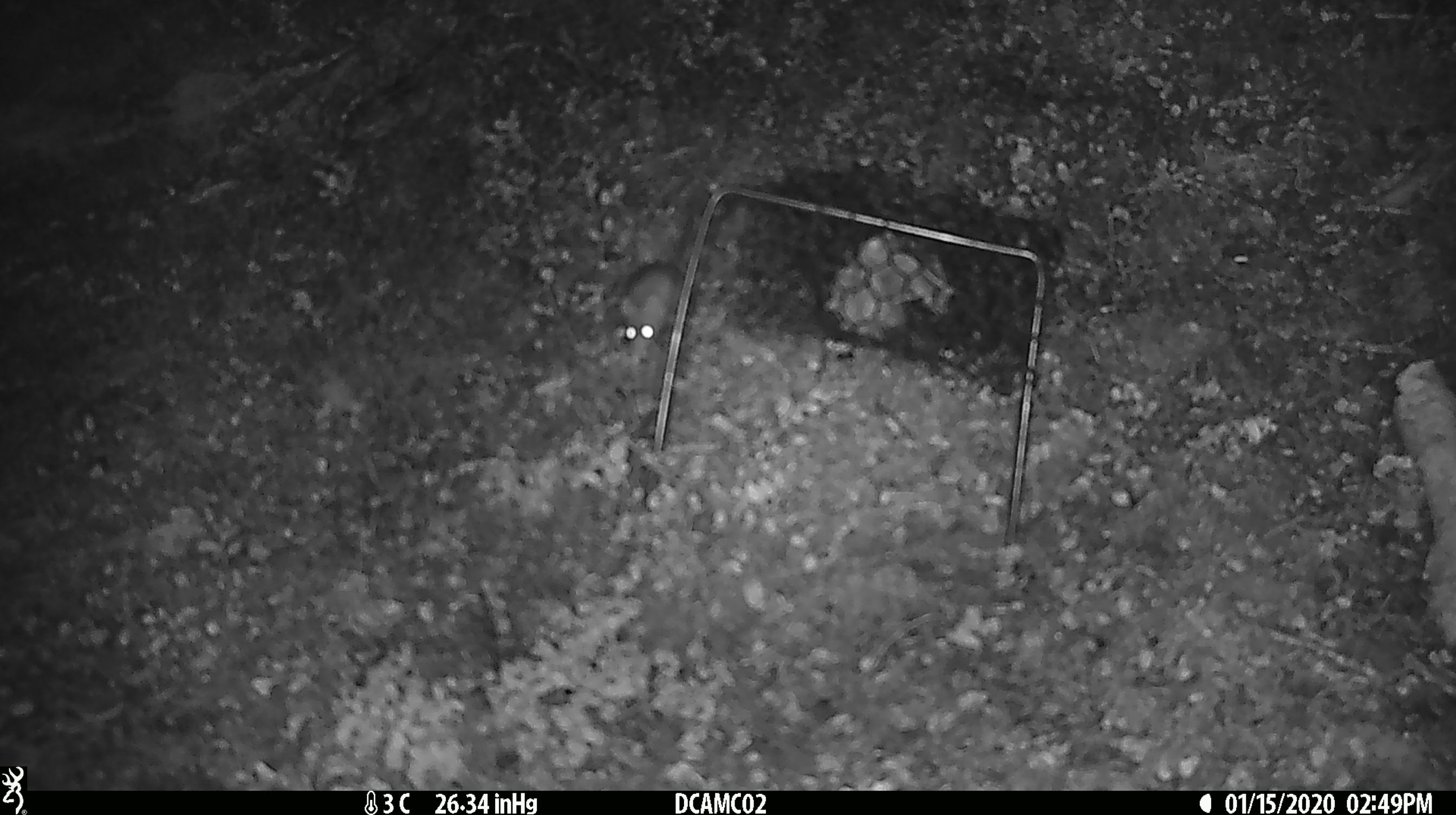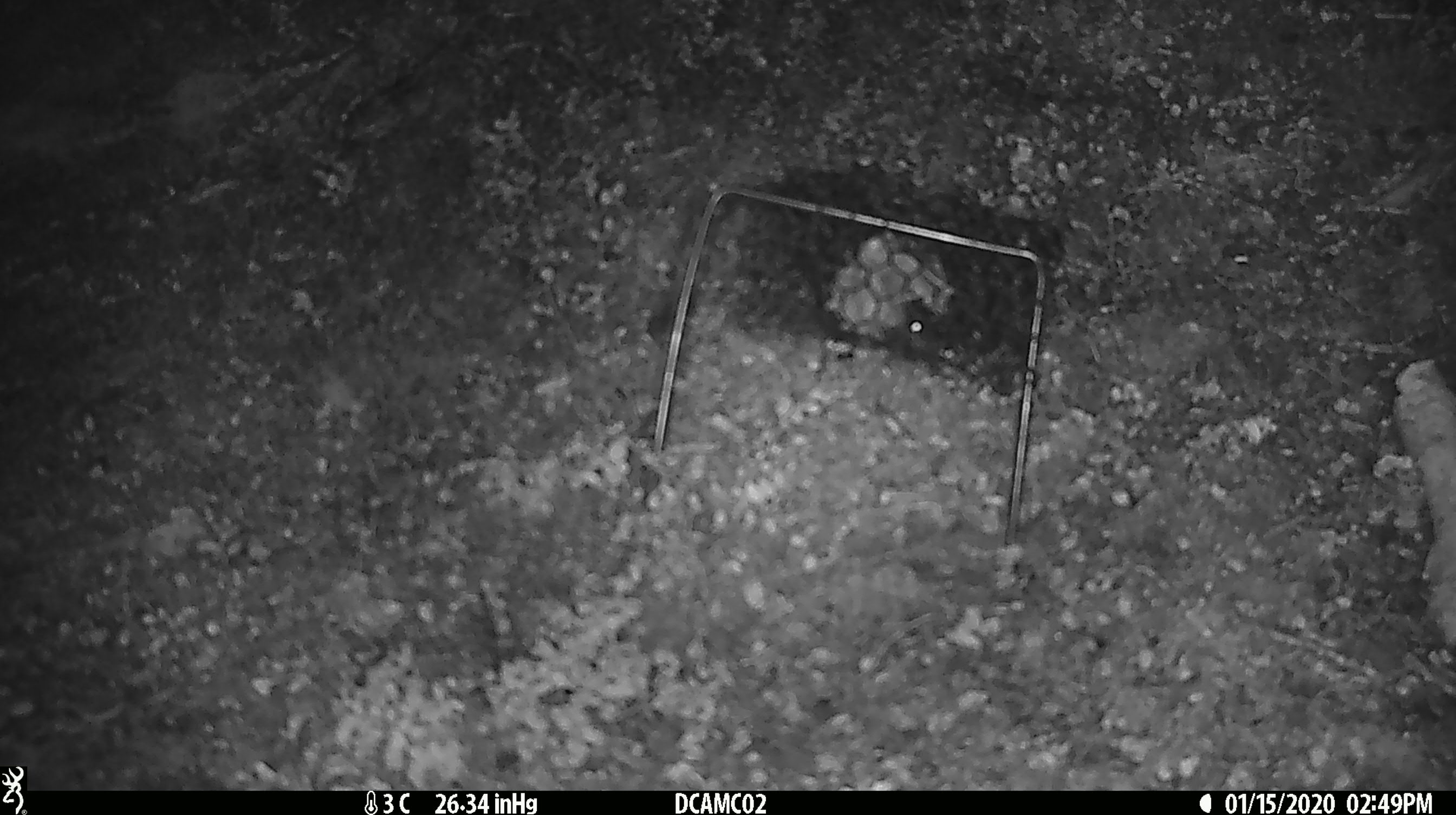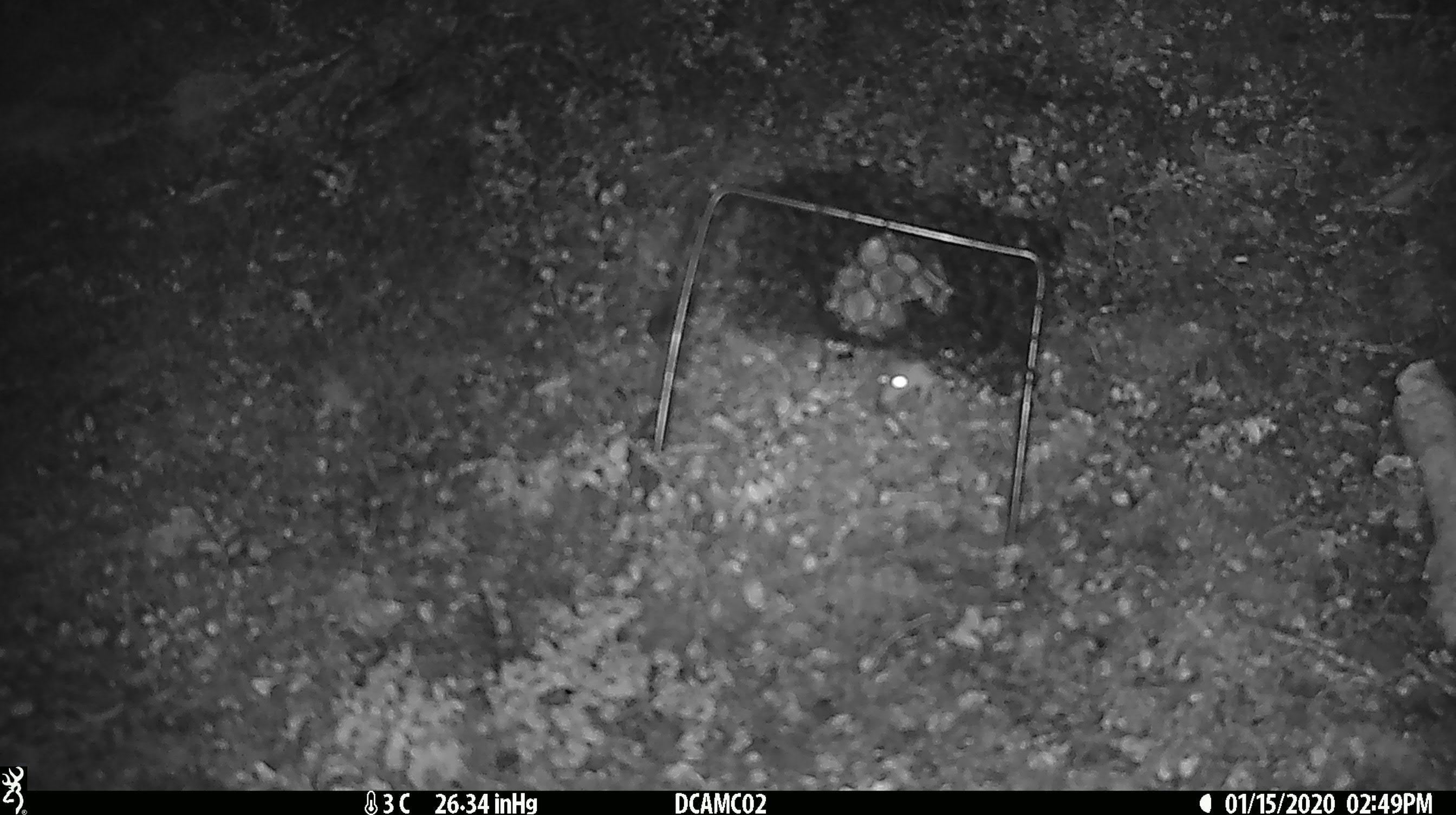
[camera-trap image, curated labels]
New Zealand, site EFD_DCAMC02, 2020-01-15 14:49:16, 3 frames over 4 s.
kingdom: Animalia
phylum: Chordata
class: Mammalia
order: Rodentia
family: Muridae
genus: Mus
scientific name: Mus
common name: mouse